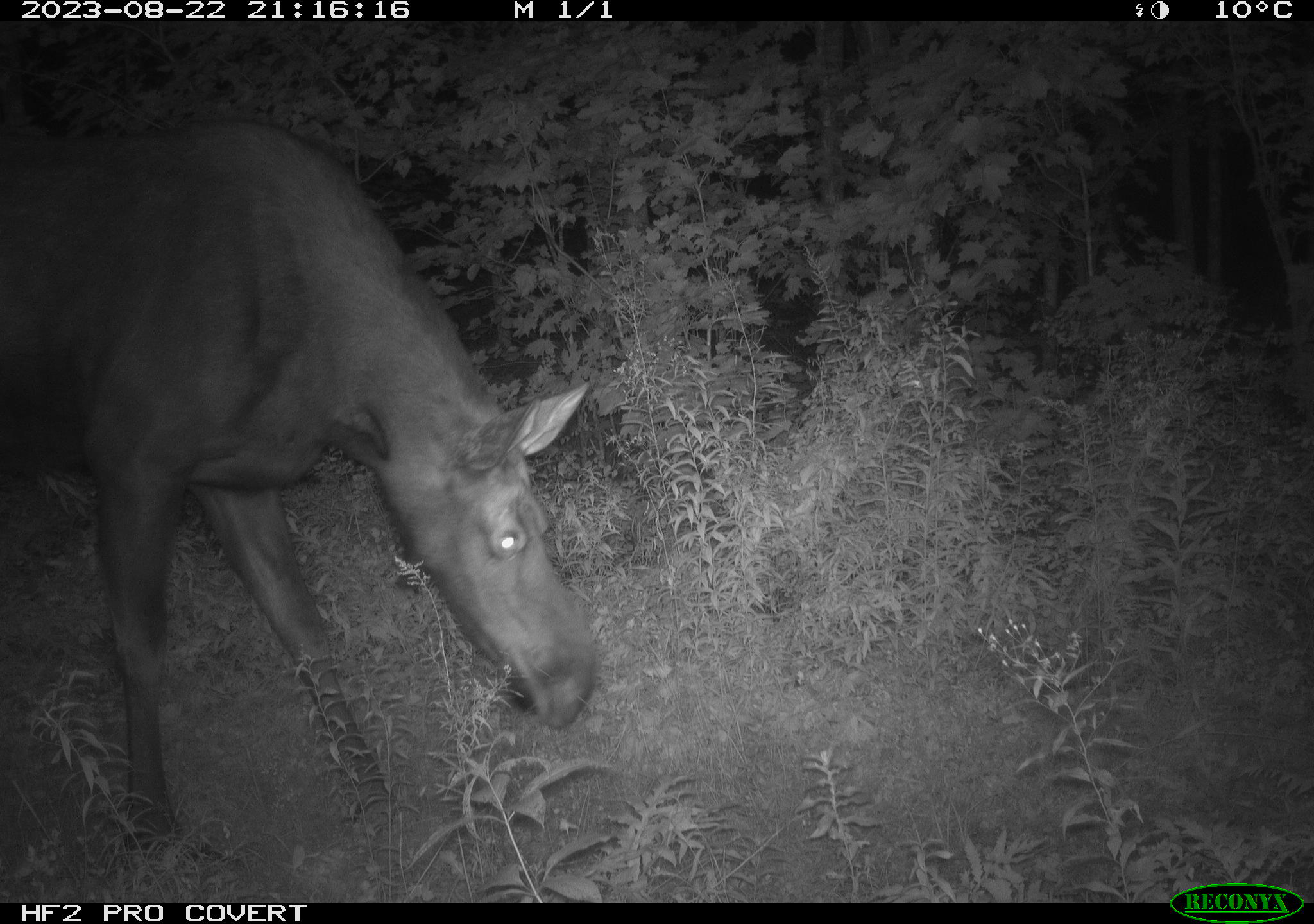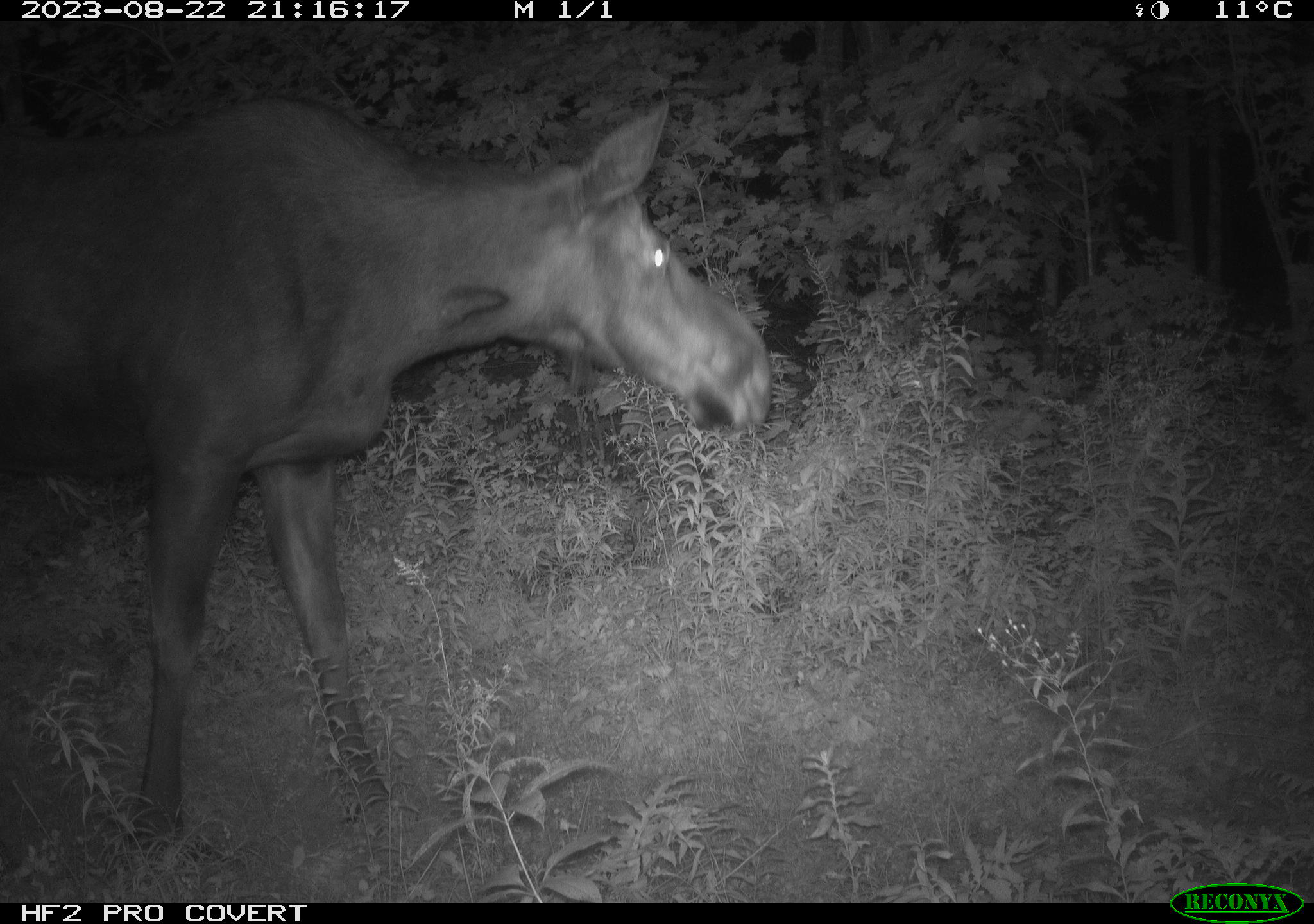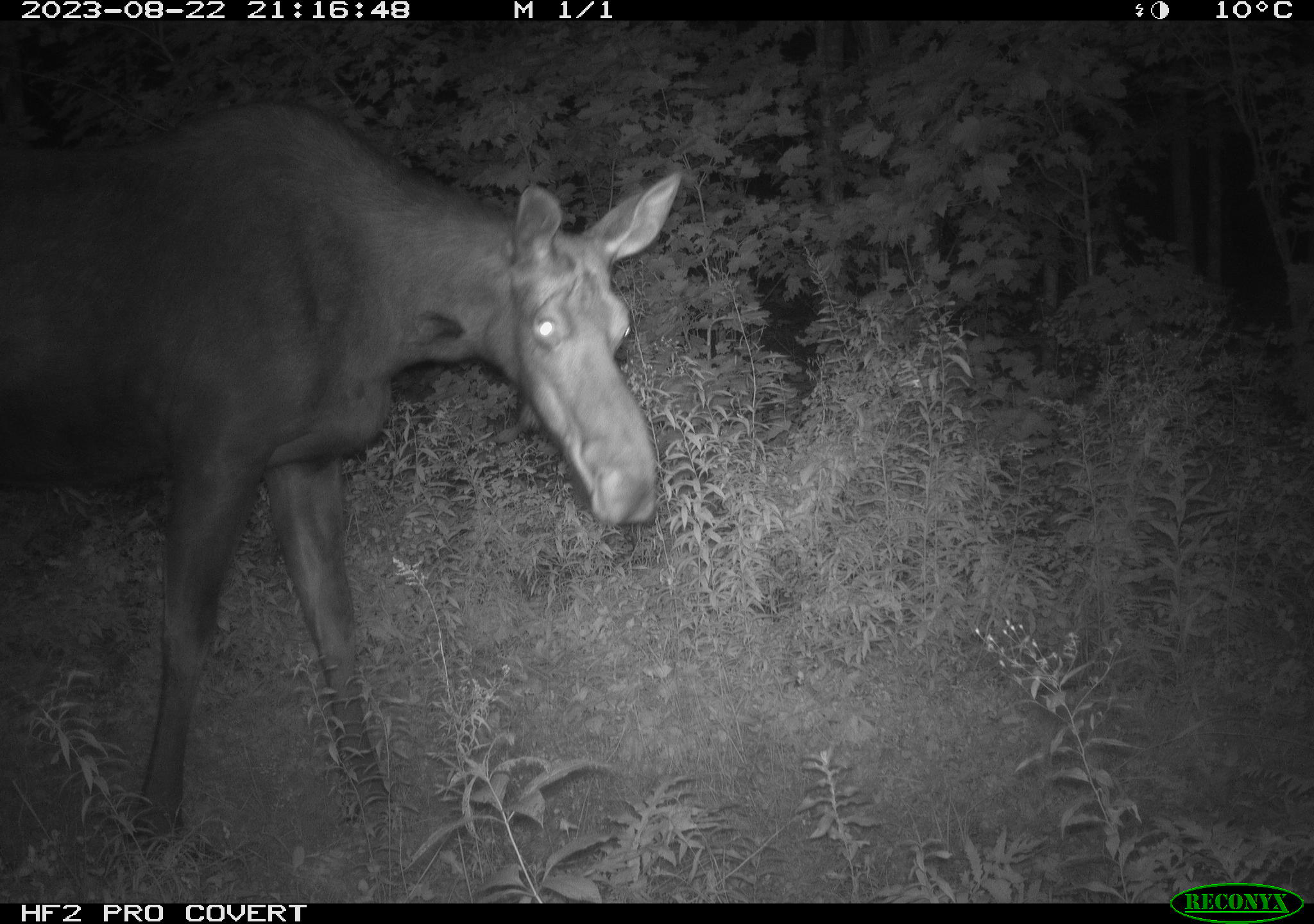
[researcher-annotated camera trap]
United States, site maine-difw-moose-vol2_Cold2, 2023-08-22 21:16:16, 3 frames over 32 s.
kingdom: Animalia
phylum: Chordata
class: Mammalia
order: Artiodactyla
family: Cervidae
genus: Alces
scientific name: Alces alces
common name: moose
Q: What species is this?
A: Moose (Alces alces).